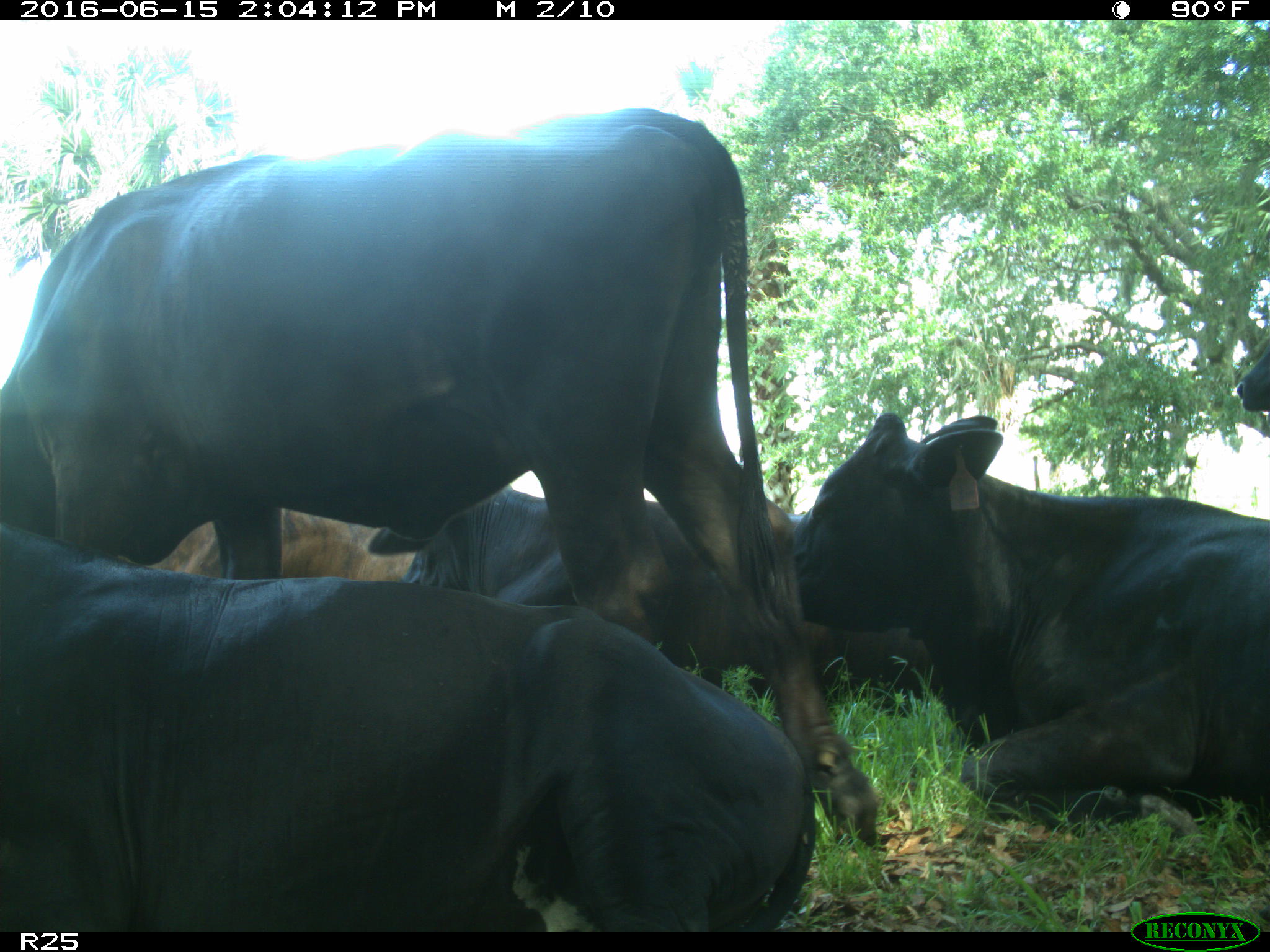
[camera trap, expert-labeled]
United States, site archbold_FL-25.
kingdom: Animalia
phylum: Chordata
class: Mammalia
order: Artiodactyla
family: Bovidae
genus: Bos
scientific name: Bos taurus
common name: domestic cow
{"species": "Bos taurus (domestic cow)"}